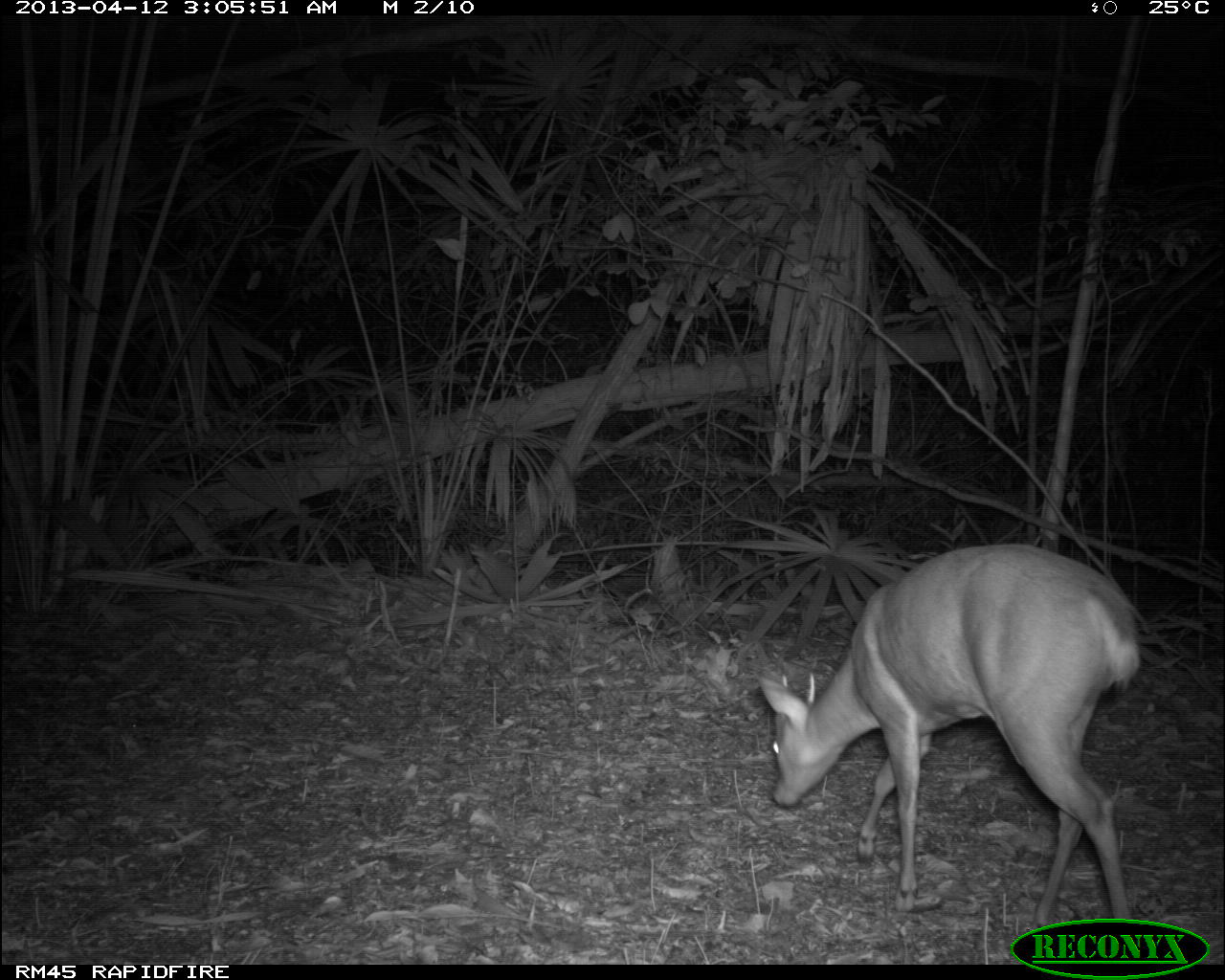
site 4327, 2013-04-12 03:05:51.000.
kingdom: Animalia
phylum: Chordata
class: Mammalia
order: Artiodactyla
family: Cervidae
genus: Mazama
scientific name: Mazama temama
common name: central american red brocket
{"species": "Mazama temama (central american red brocket)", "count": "1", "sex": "male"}